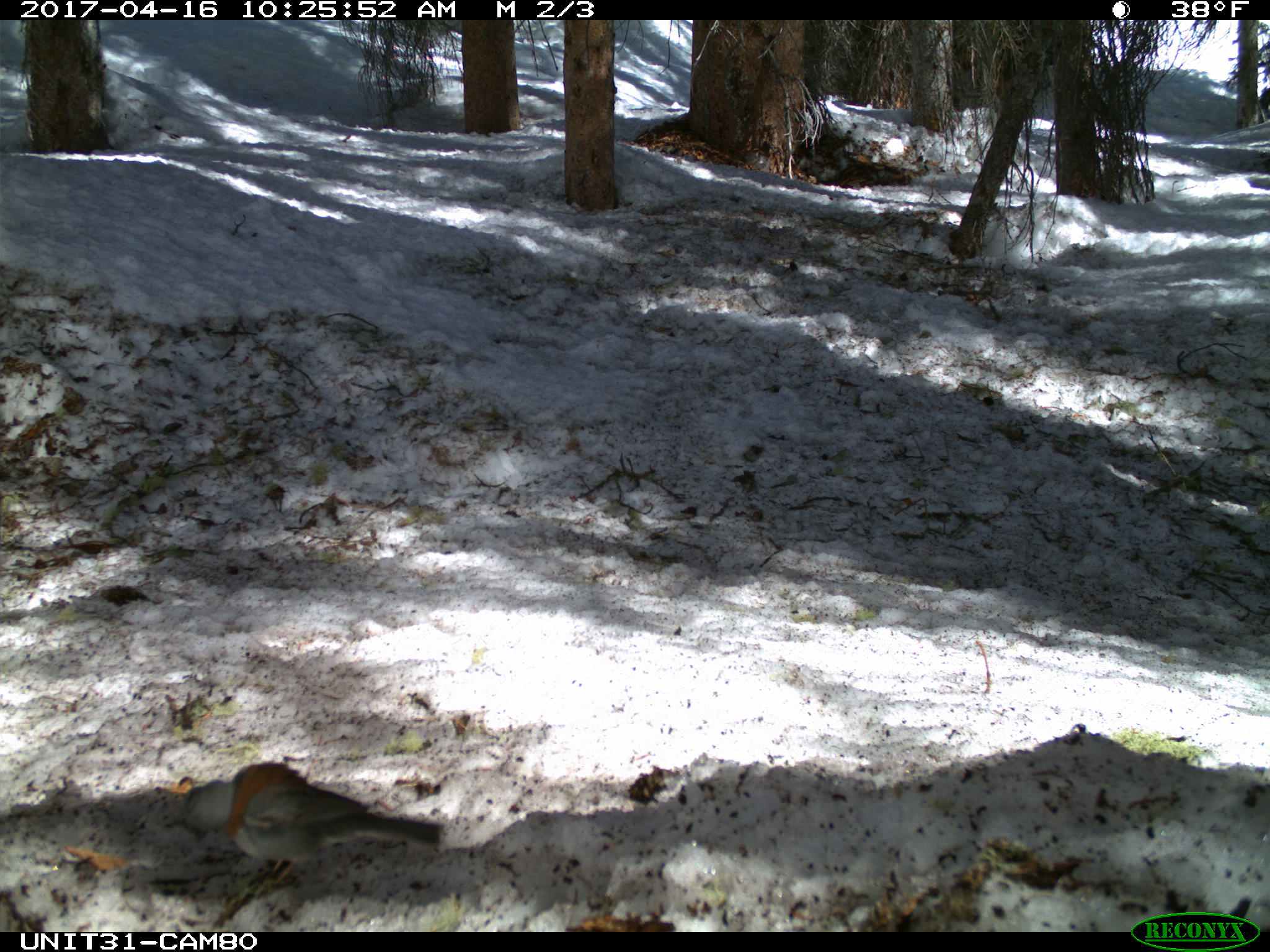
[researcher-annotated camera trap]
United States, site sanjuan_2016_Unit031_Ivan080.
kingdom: Animalia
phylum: Chordata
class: Aves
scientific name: Aves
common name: birds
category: unidentified bird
Unidentified bird (birds) (Aves).